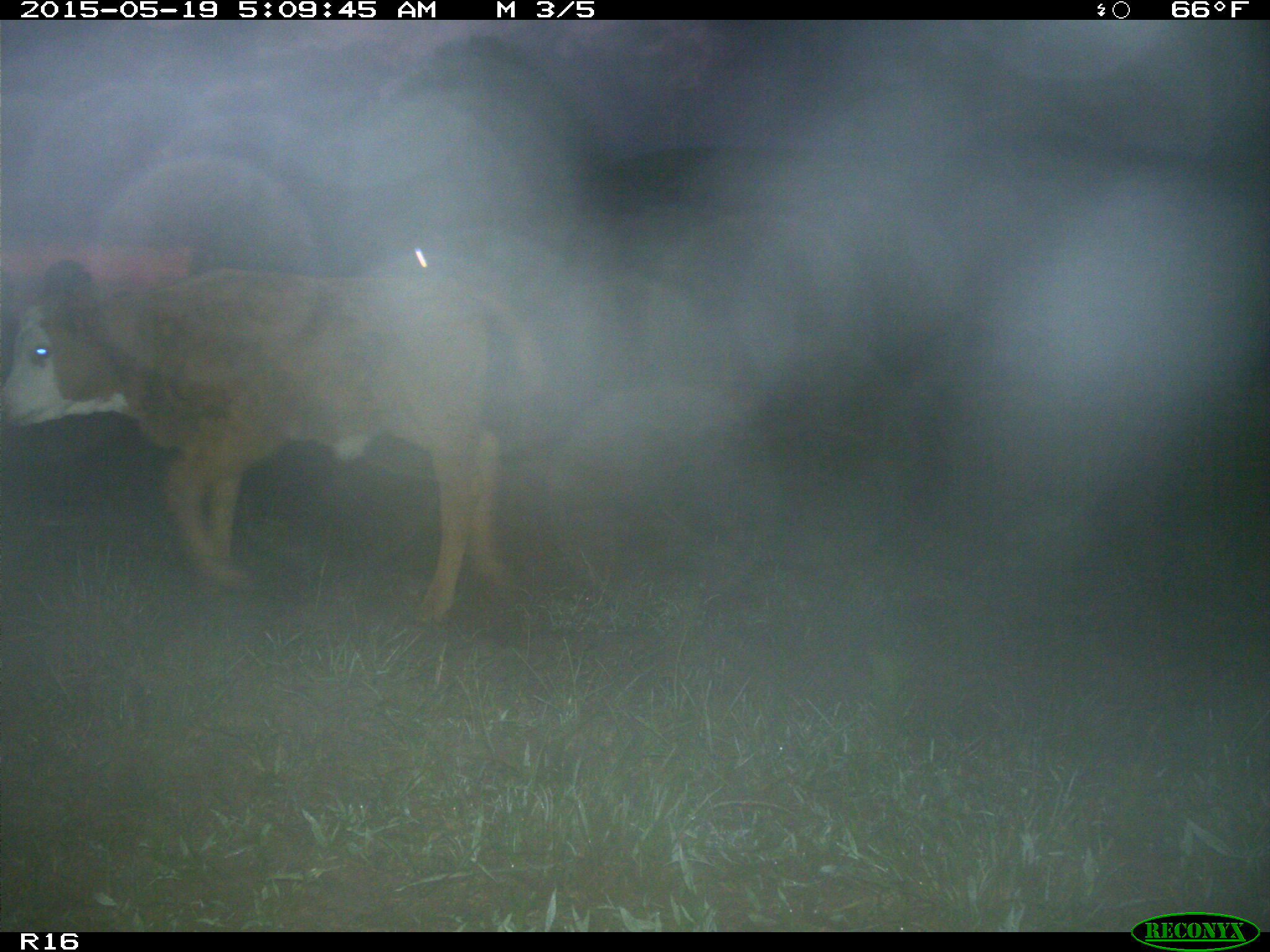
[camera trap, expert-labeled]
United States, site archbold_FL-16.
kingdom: Animalia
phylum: Chordata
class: Mammalia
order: Artiodactyla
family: Bovidae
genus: Bos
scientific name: Bos taurus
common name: domestic cow